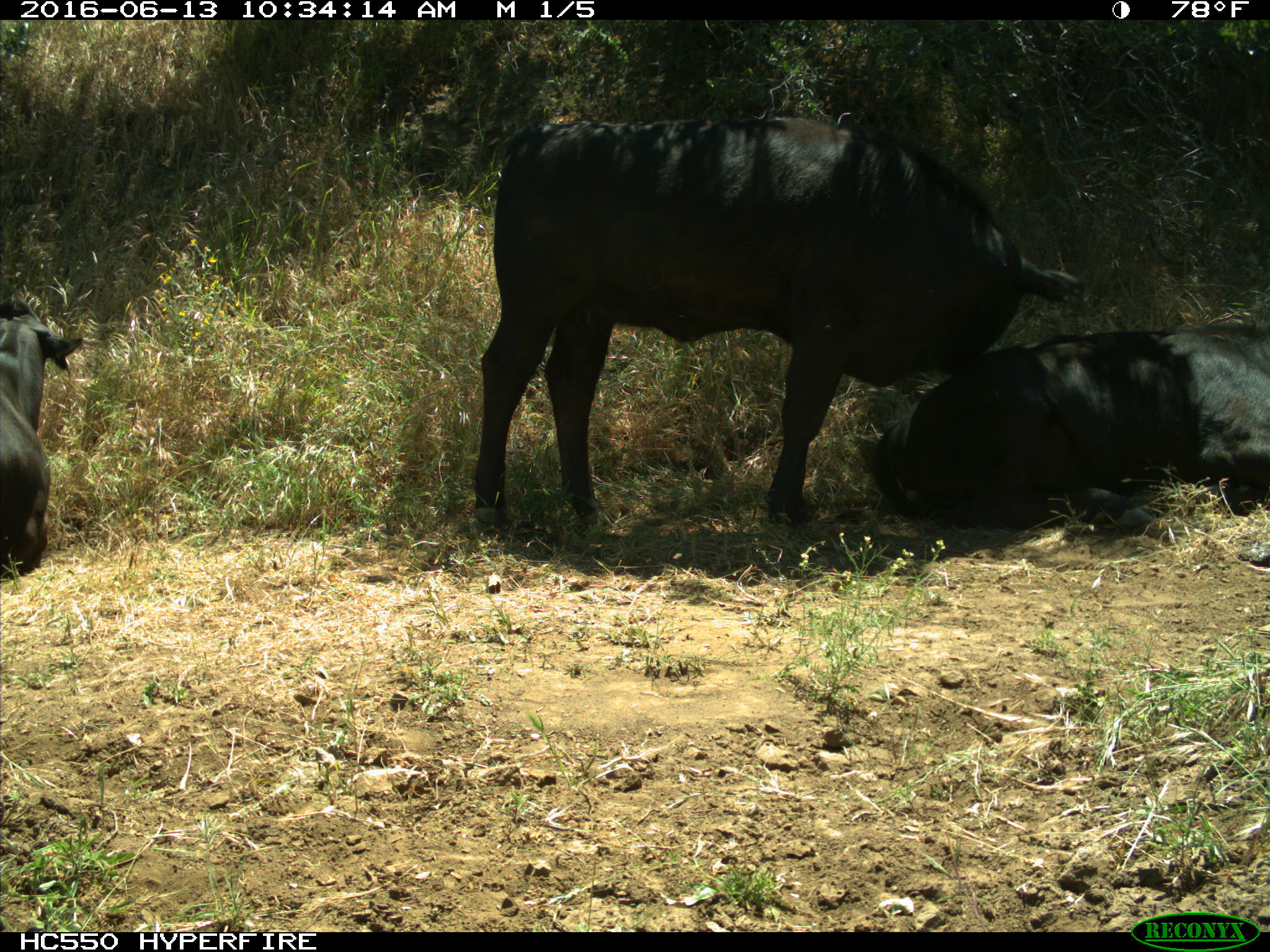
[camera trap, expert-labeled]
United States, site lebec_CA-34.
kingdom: Animalia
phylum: Chordata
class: Mammalia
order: Artiodactyla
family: Bovidae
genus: Bos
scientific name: Bos taurus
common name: domestic cow